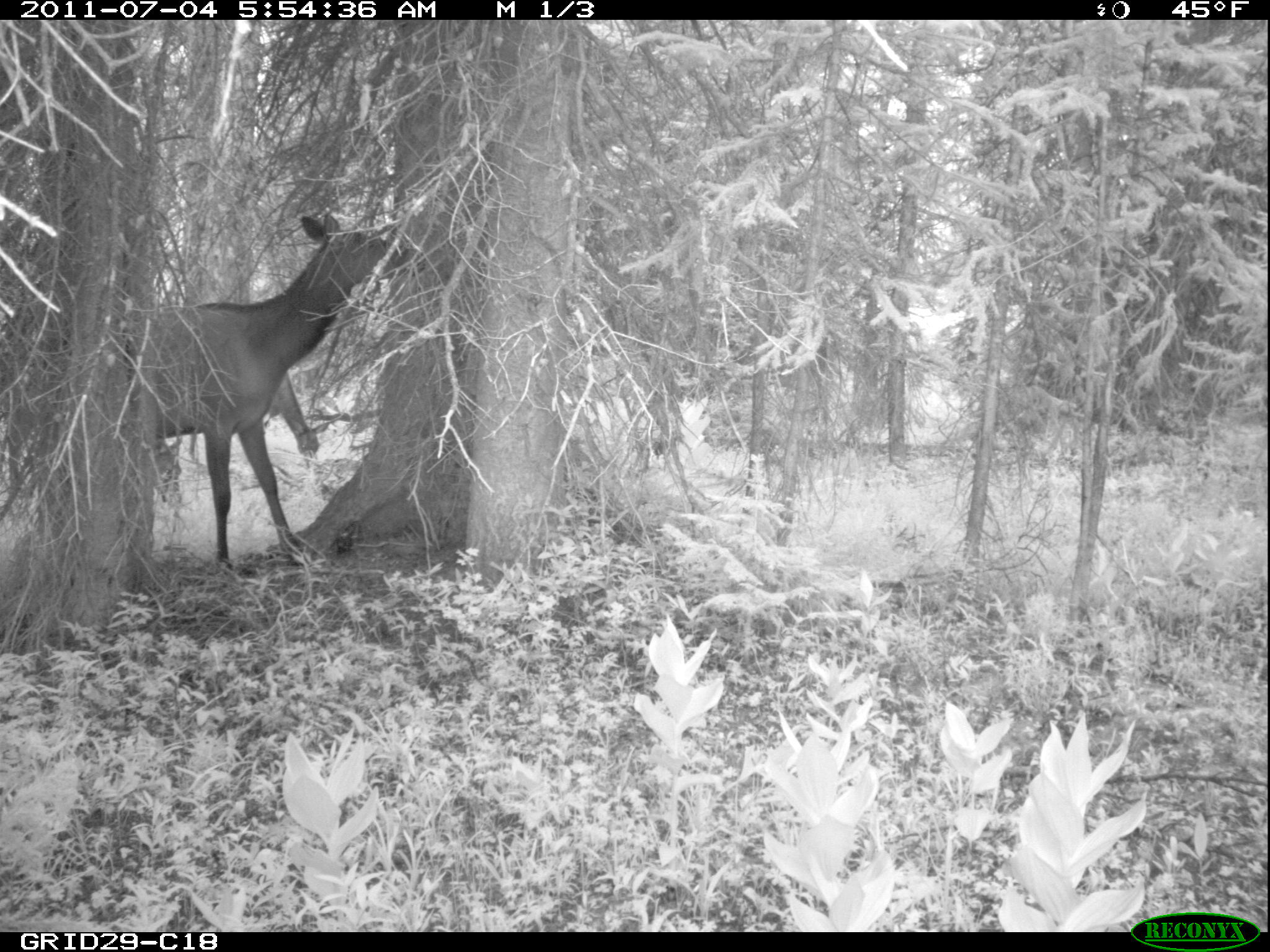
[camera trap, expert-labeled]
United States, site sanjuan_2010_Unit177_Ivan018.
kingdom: Animalia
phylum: Chordata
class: Mammalia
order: Artiodactyla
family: Cervidae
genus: Cervus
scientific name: Cervus elaphus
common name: red deer